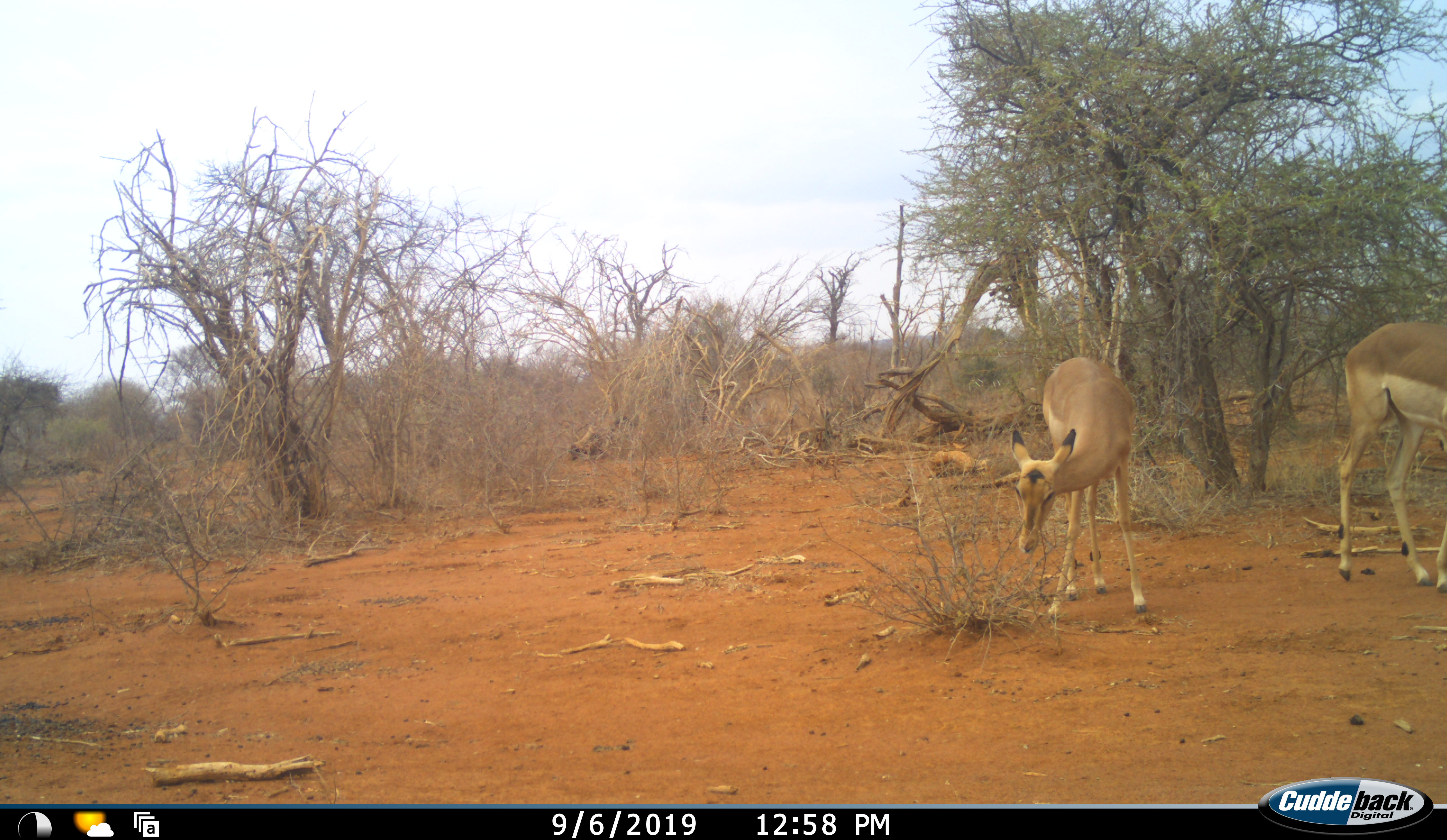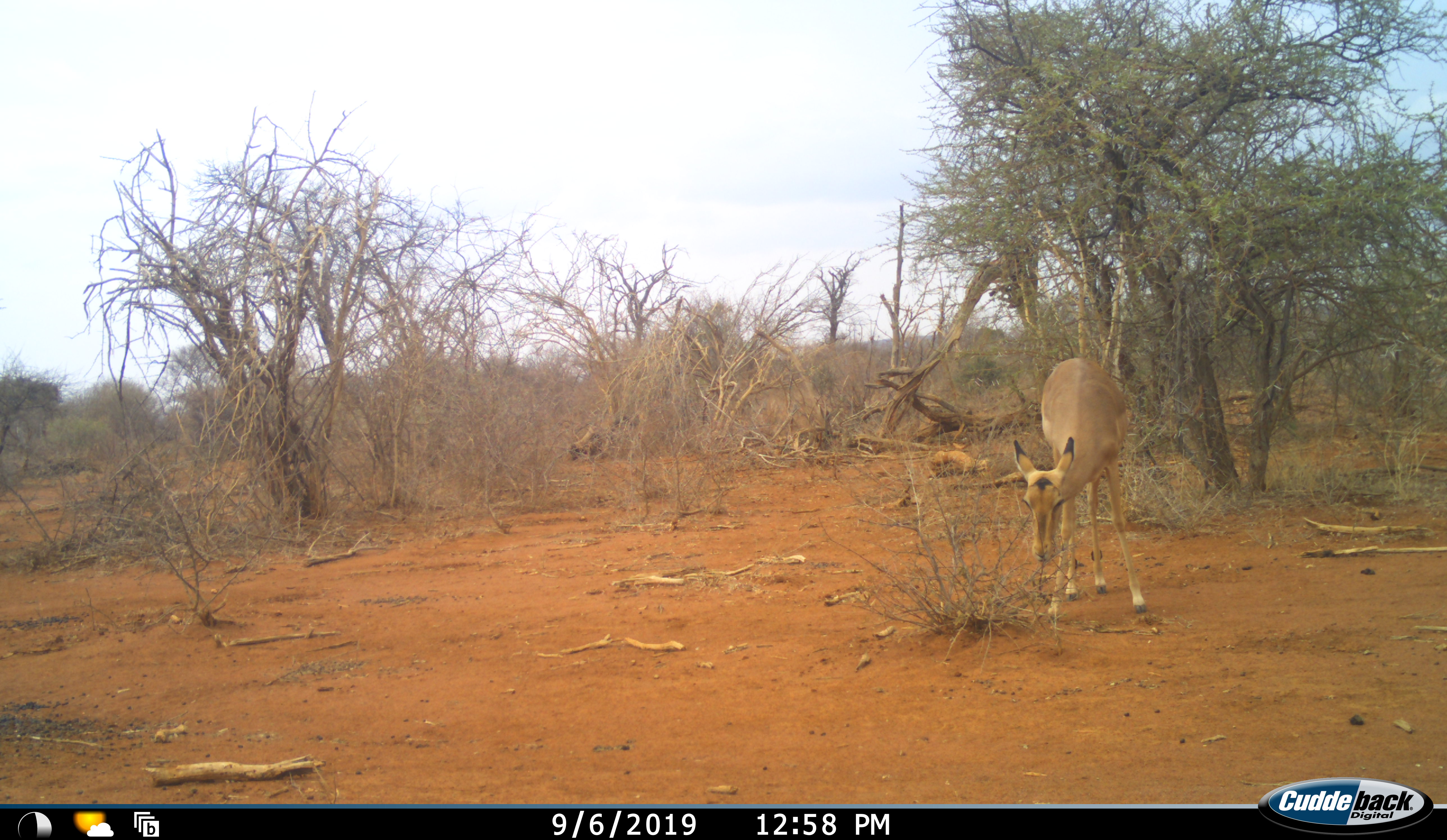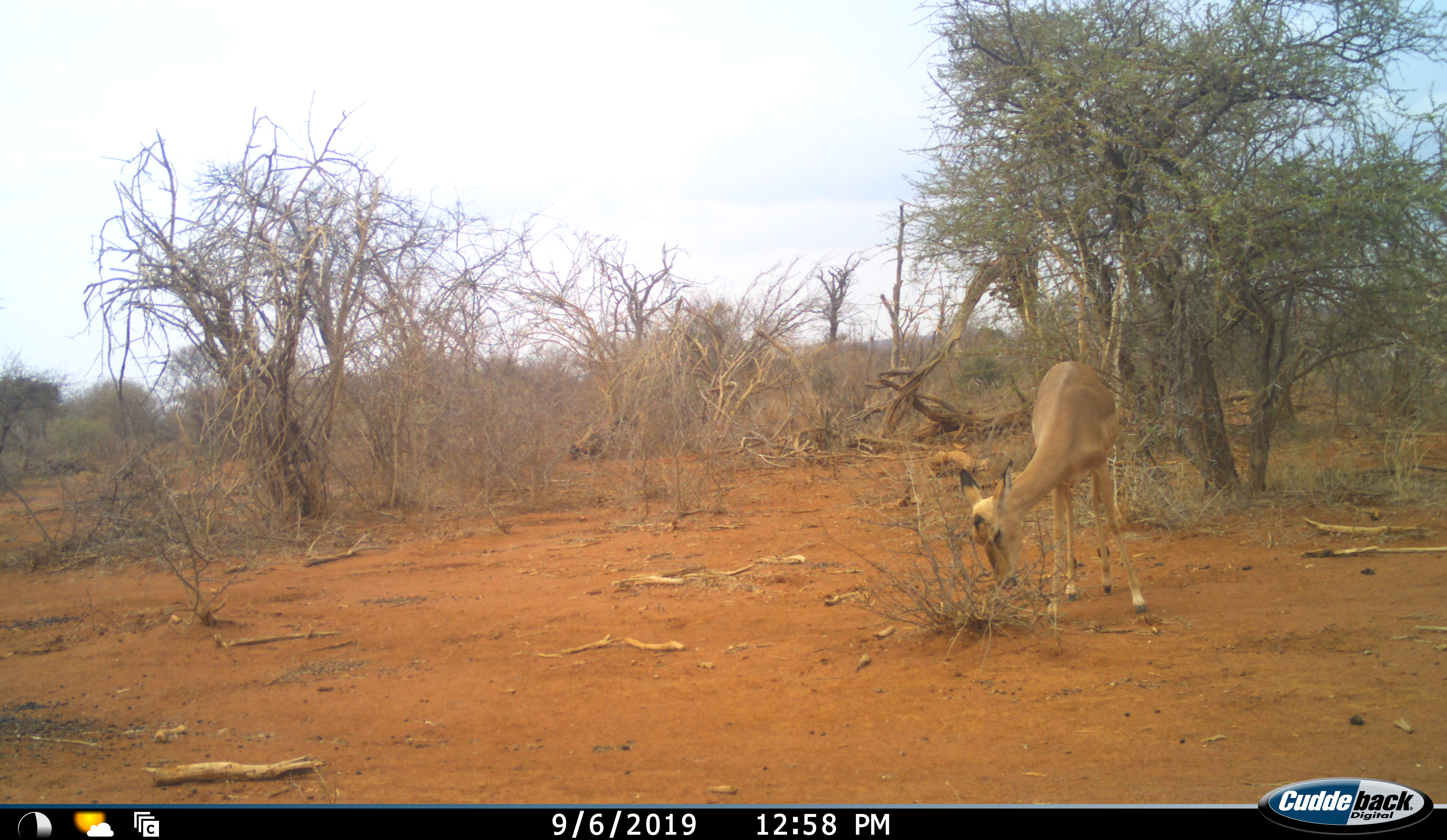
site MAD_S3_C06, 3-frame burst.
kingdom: Animalia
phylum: Chordata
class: Mammalia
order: Artiodactyla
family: Bovidae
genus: Aepyceros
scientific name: Aepyceros melampus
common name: impala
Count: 2.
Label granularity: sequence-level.